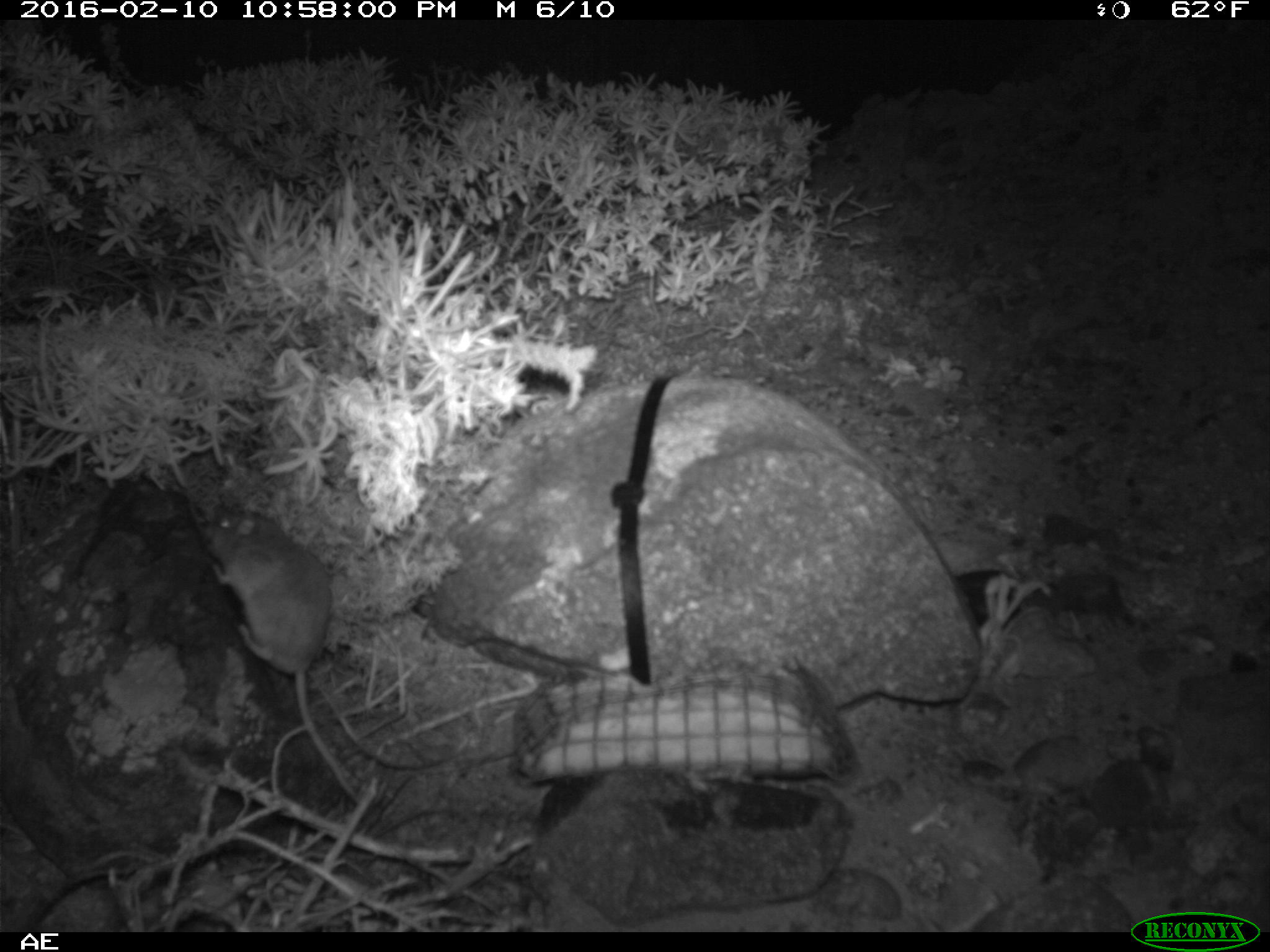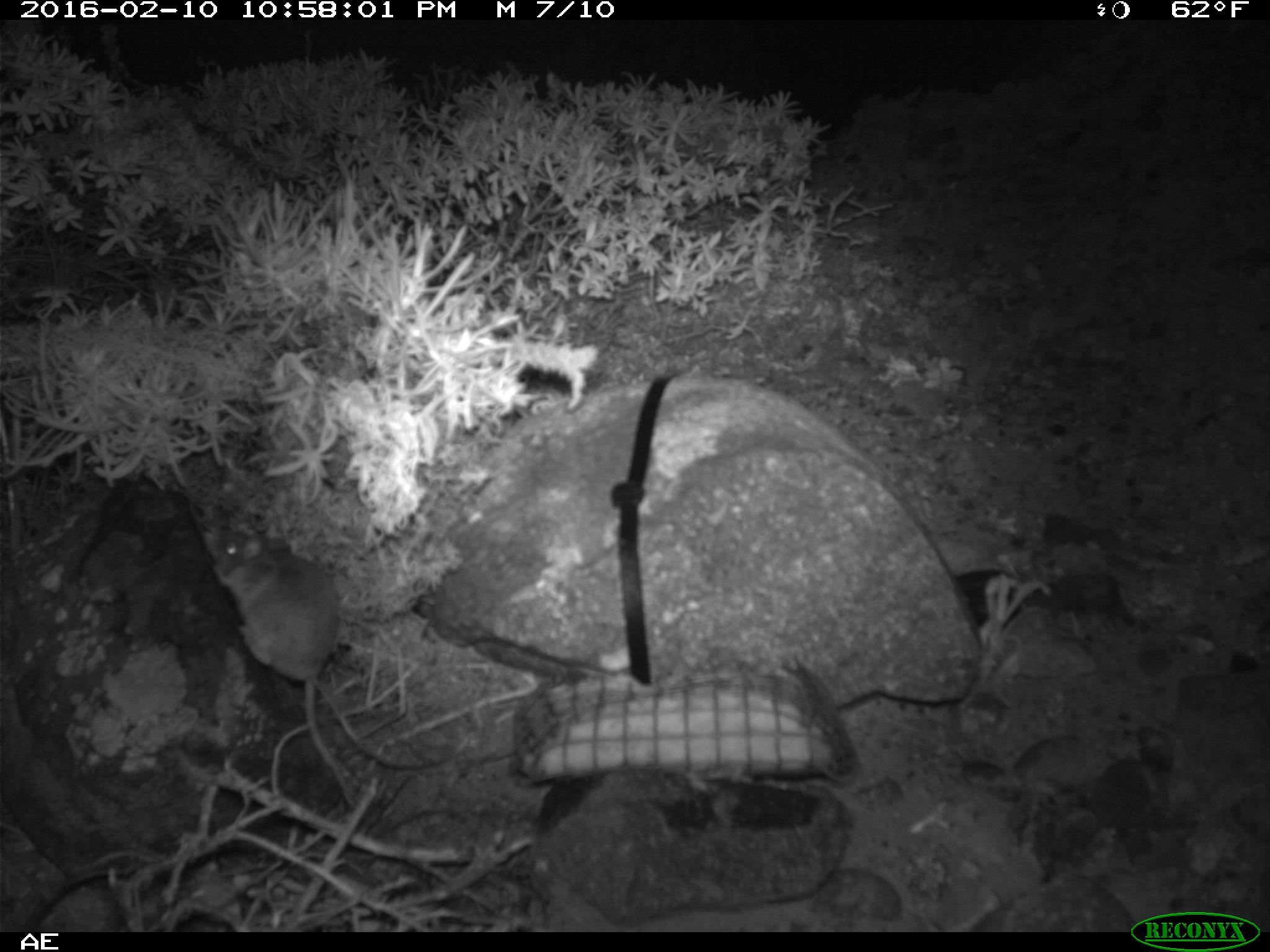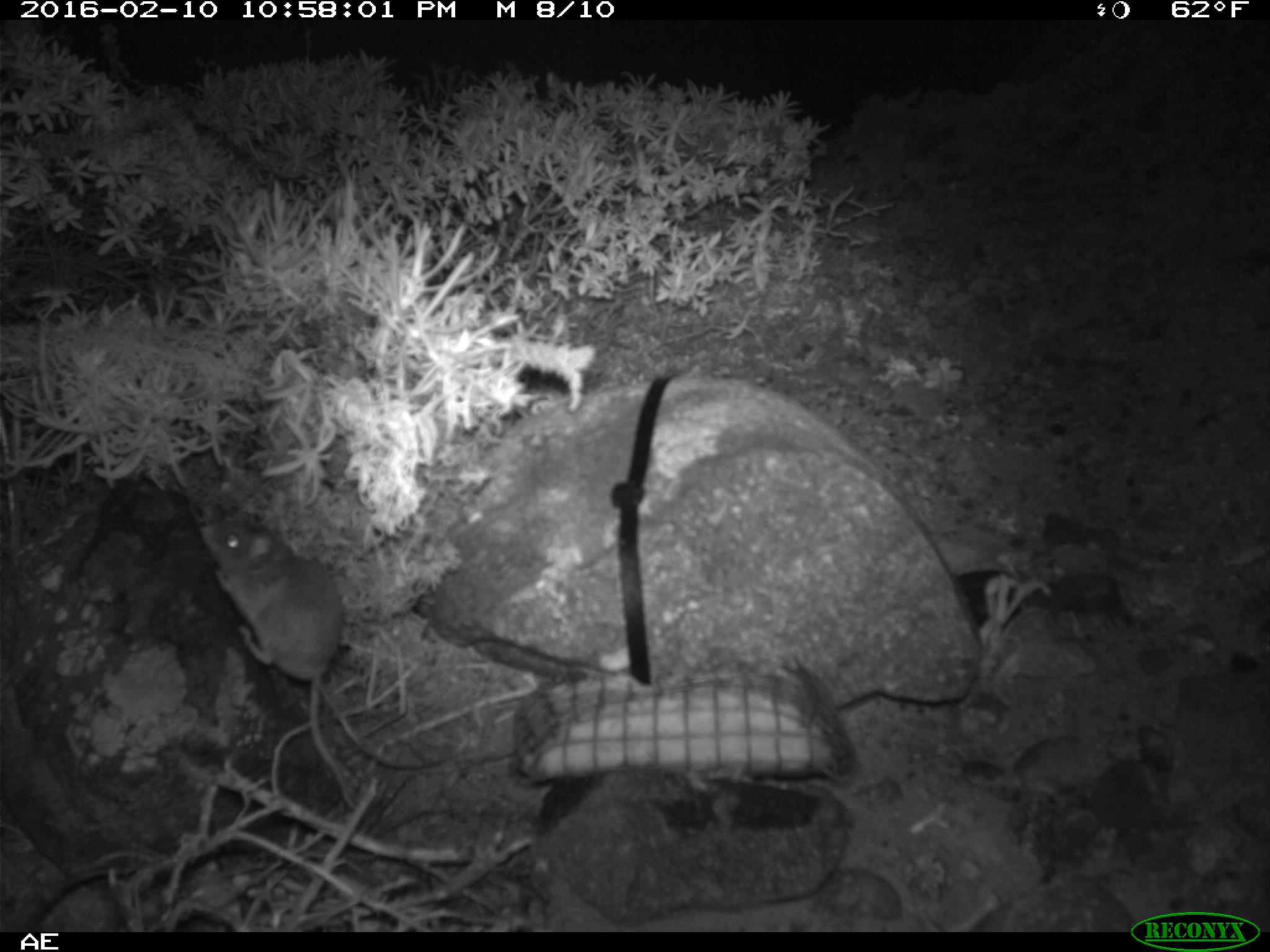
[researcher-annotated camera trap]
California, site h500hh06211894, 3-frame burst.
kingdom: Animalia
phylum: Chordata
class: Mammalia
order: Rodentia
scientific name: Rodentia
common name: rodent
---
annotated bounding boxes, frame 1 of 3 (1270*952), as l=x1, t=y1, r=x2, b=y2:
rodent: l=195, t=499, r=359, b=801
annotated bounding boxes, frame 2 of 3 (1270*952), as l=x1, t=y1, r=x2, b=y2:
rodent: l=200, t=521, r=353, b=809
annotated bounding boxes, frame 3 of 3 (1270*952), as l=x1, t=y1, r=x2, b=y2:
rodent: l=198, t=521, r=355, b=809